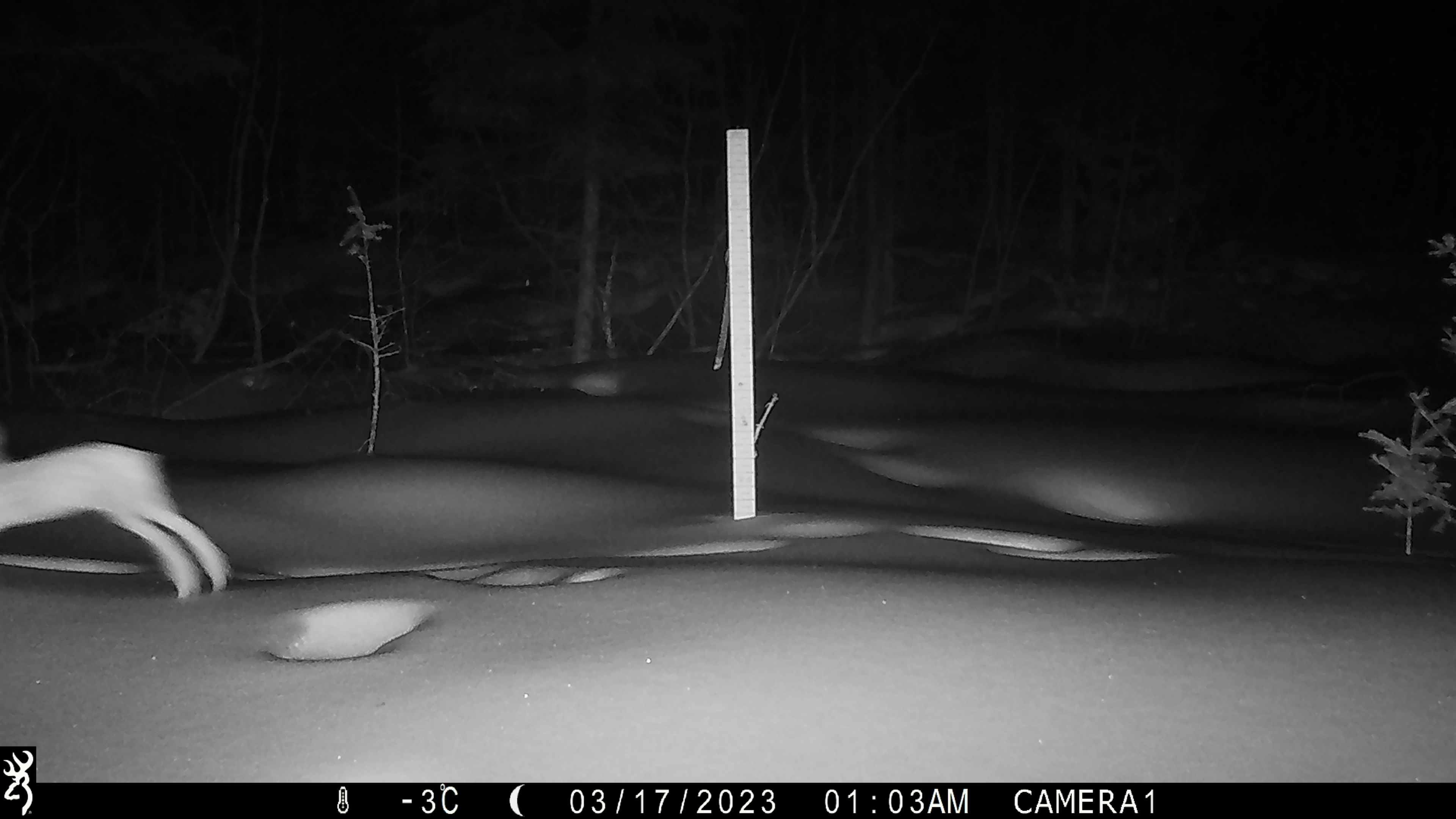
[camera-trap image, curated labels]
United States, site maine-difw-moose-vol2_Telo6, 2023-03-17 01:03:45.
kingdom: Animalia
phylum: Chordata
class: Mammalia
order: Lagomorpha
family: Leporidae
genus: Lepus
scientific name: Lepus americanus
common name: snowshoe hare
Snowshoe hare (Lepus americanus).